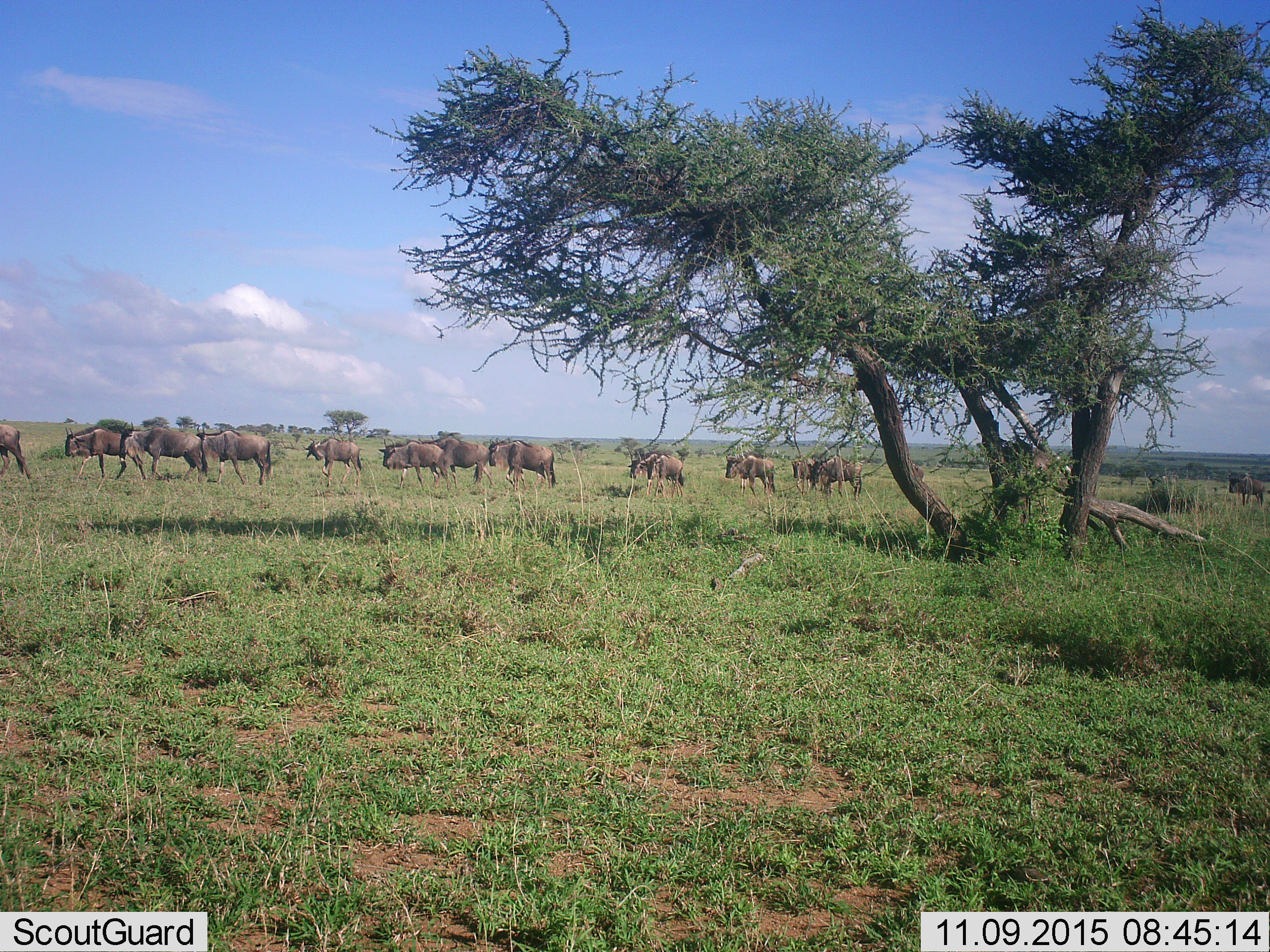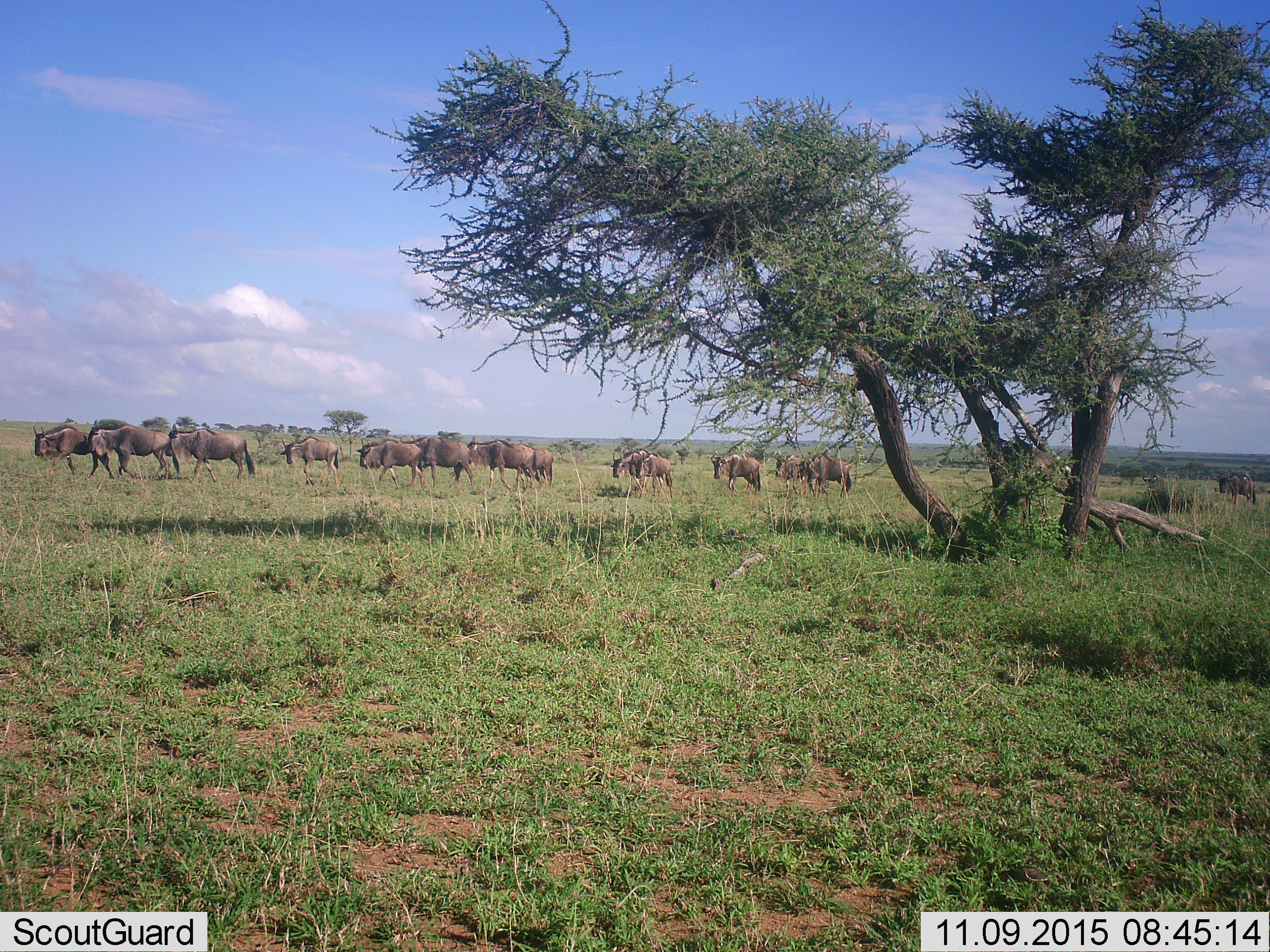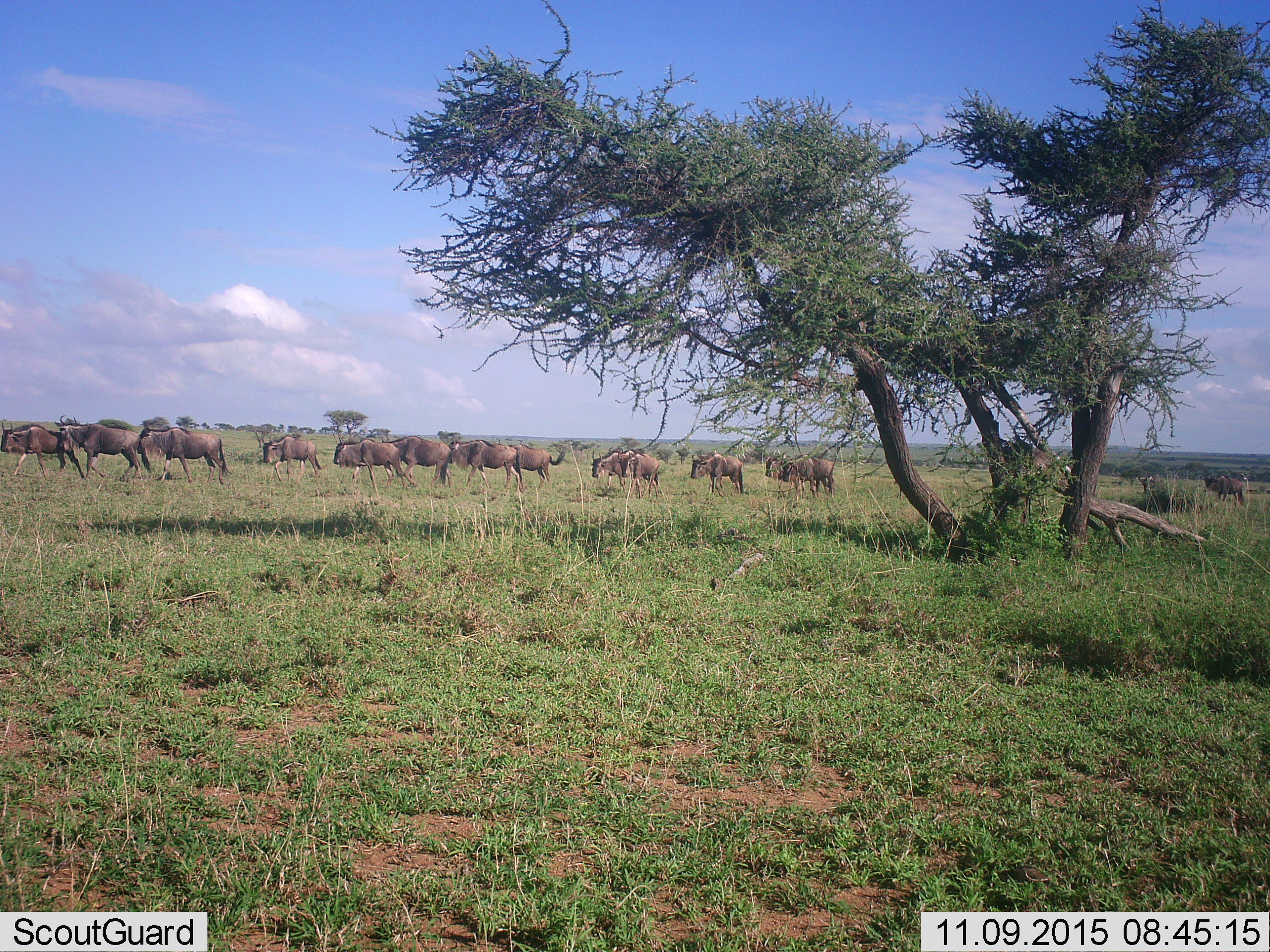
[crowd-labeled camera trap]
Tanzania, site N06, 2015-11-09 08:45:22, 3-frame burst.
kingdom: Animalia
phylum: Chordata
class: Mammalia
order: Artiodactyla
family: Bovidae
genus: Connochaetes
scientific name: Connochaetes taurinus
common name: blue wildebeest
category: wildebeest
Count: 11-50.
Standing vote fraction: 29%.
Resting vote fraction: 0%.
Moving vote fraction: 71%.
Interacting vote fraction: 0%.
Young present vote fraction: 0%.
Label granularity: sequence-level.